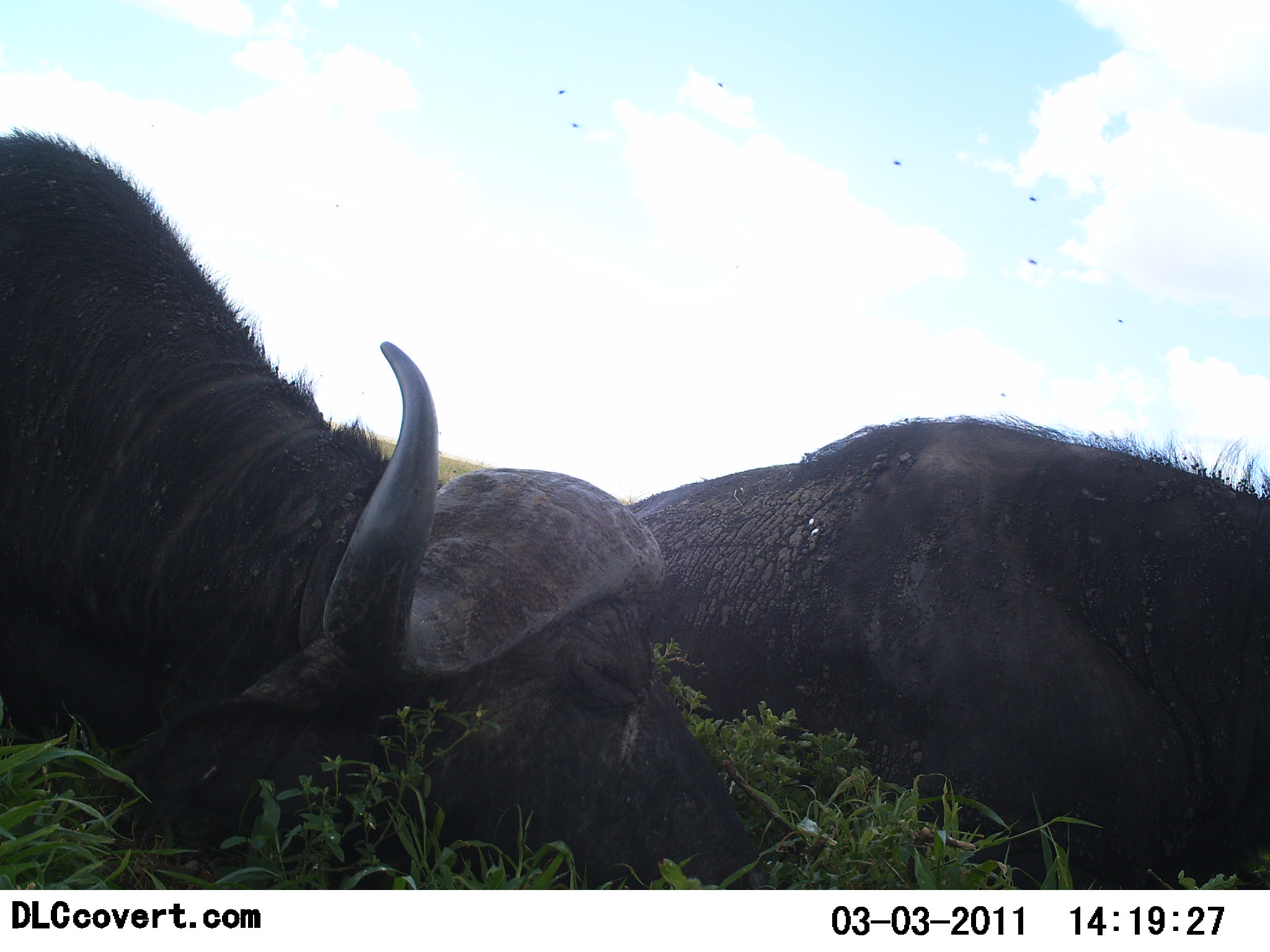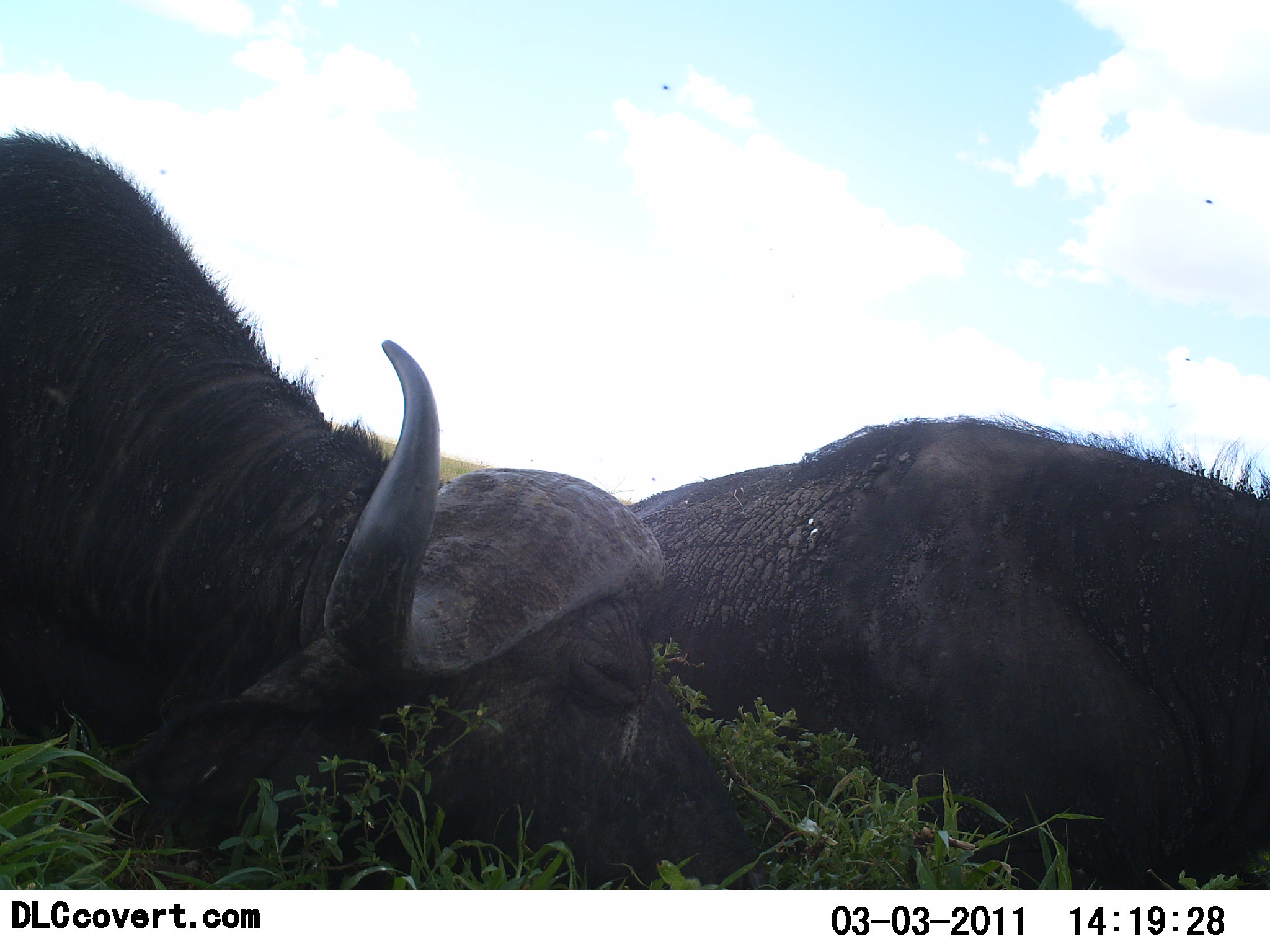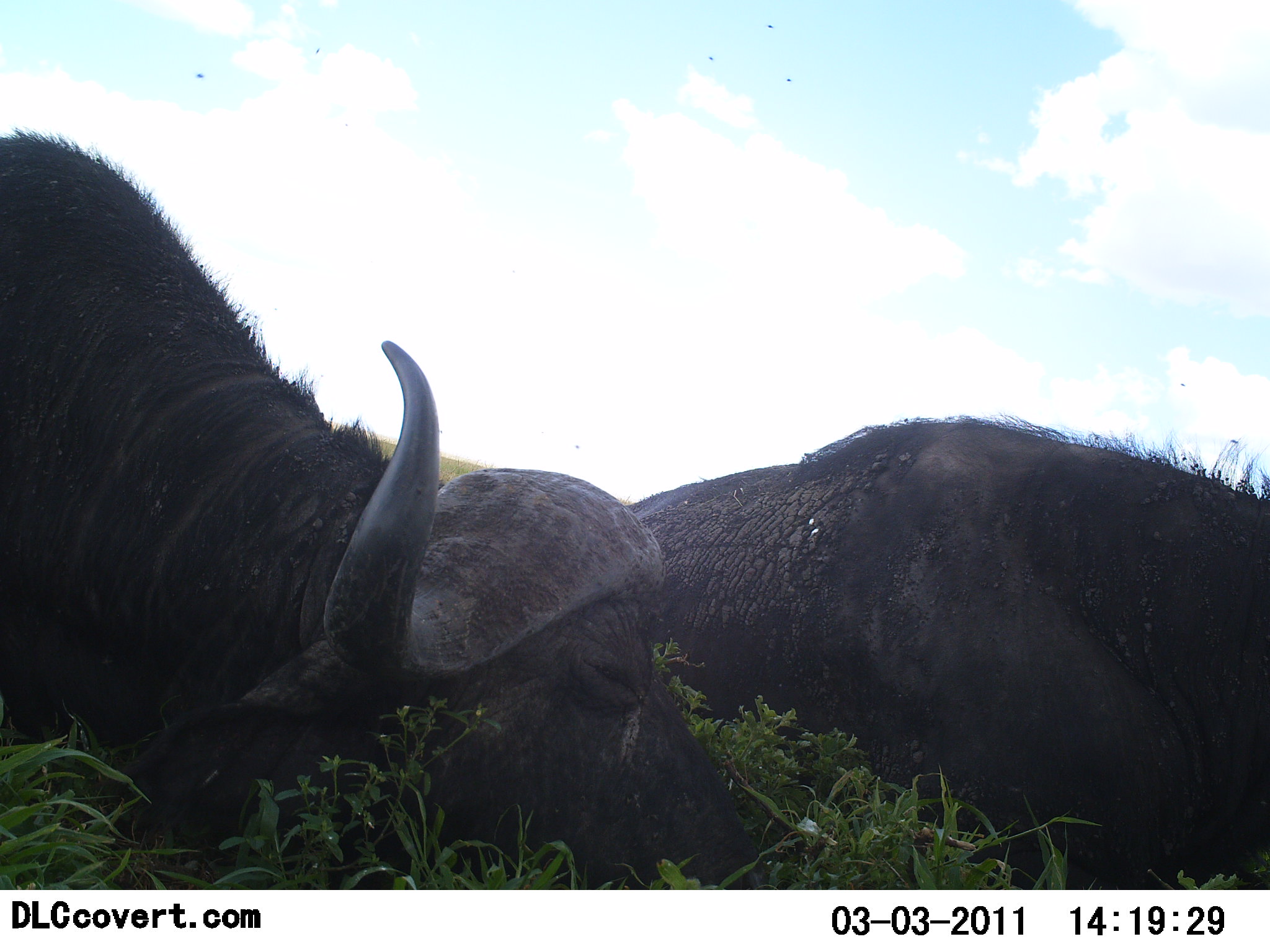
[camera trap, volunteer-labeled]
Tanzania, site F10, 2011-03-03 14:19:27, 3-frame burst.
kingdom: Animalia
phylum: Chordata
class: Mammalia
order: Artiodactyla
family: Bovidae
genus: Syncerus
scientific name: Syncerus caffer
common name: cape buffalo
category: buffalo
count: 2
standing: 0%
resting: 93%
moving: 0%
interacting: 0%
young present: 0%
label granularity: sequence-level